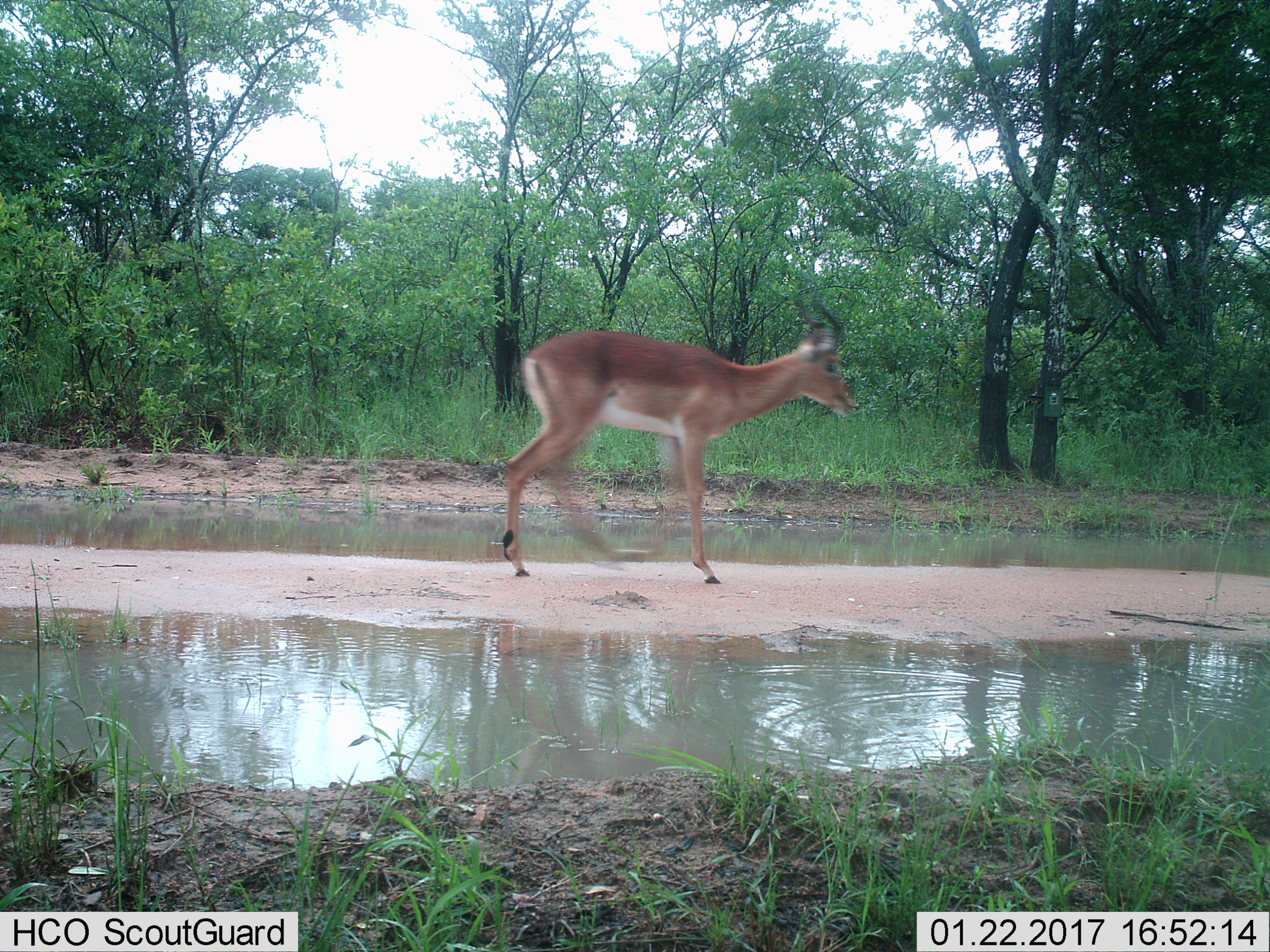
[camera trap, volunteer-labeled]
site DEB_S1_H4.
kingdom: Animalia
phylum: Chordata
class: Mammalia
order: Artiodactyla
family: Bovidae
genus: Aepyceros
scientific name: Aepyceros melampus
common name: impala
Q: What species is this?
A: Impala (Aepyceros melampus).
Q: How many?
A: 1.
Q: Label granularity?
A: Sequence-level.